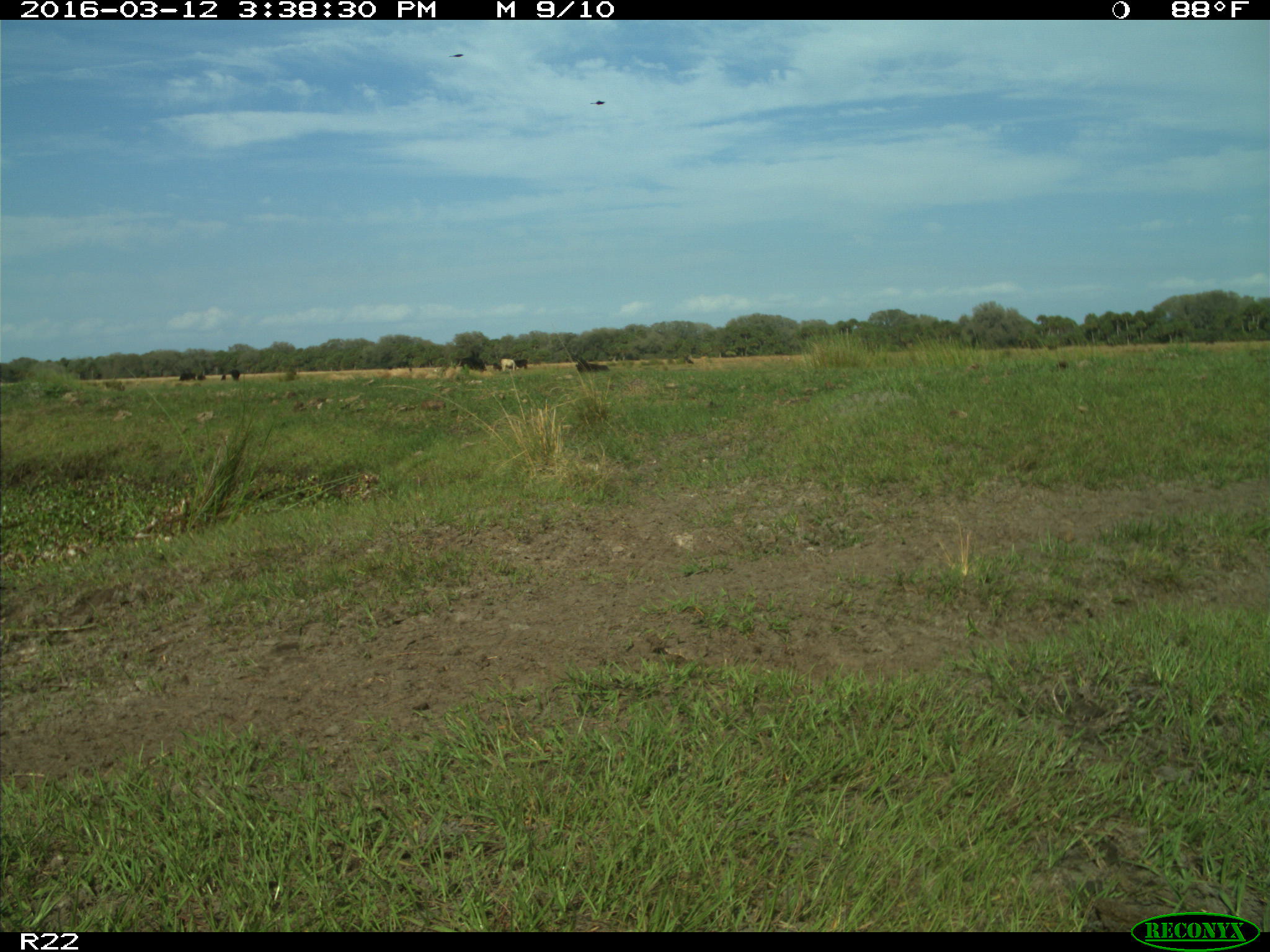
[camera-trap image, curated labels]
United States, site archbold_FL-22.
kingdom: Animalia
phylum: Chordata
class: Mammalia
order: Artiodactyla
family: Bovidae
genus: Bos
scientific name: Bos taurus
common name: domestic cow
Bos taurus (domestic cow).